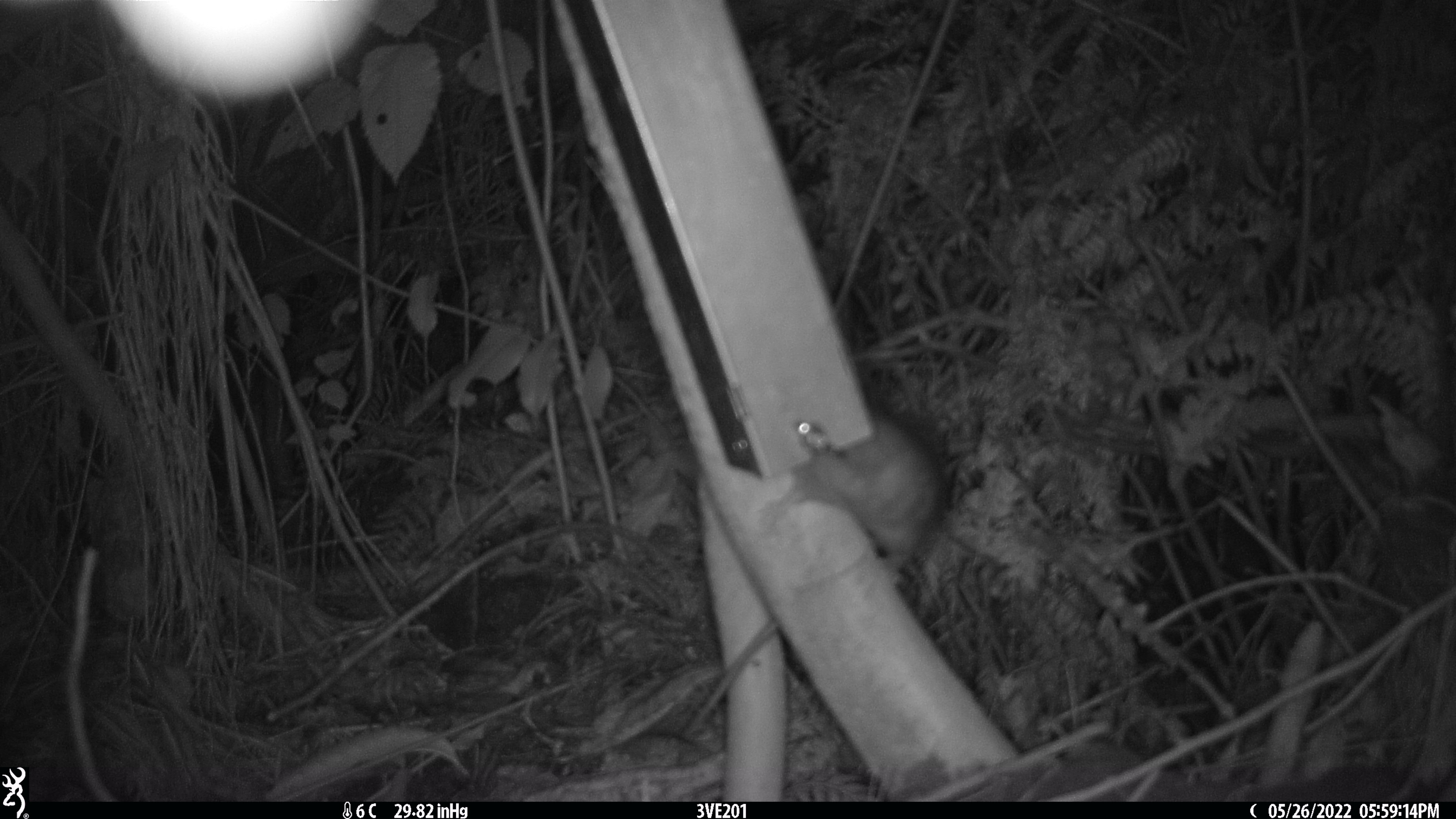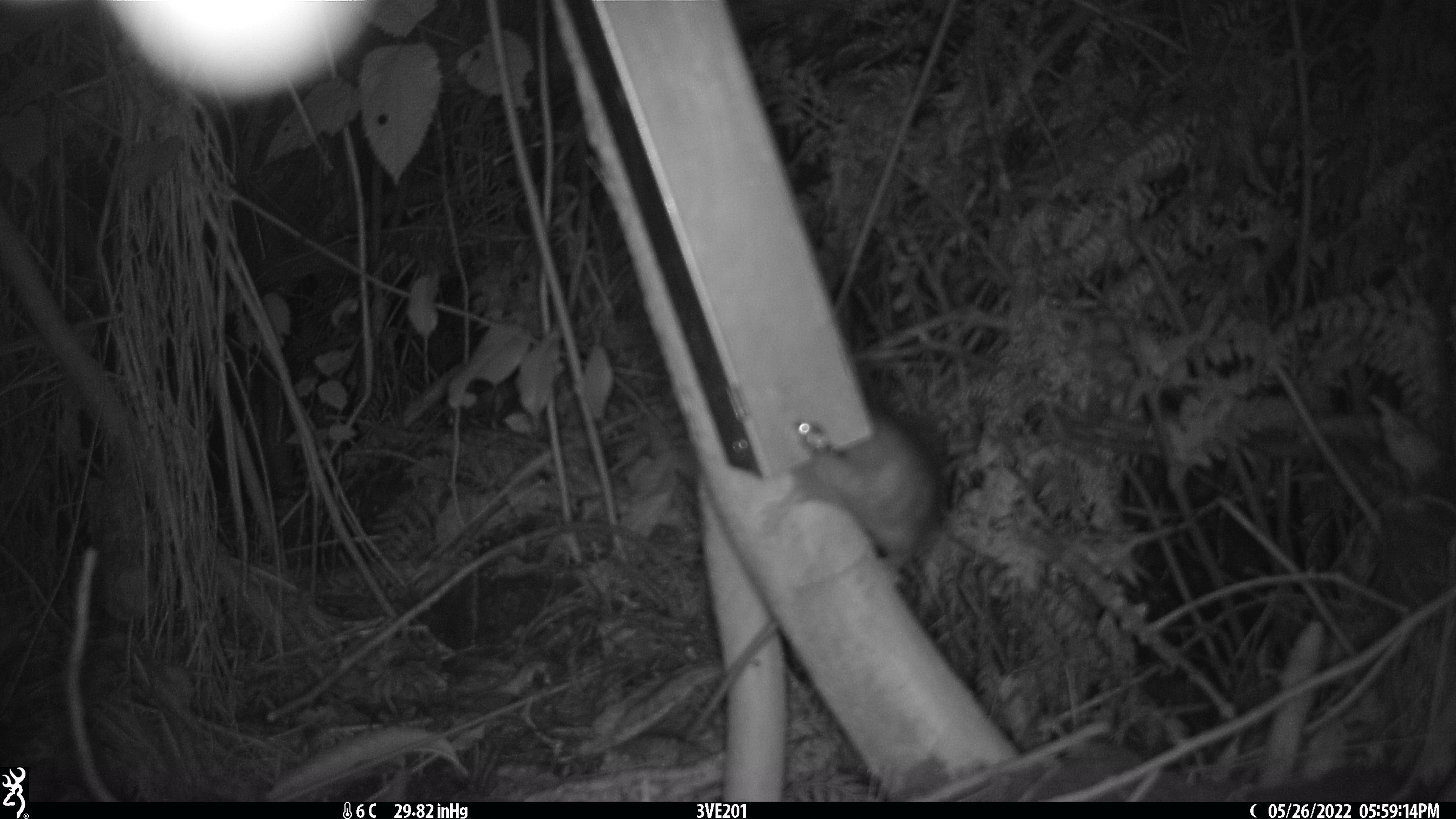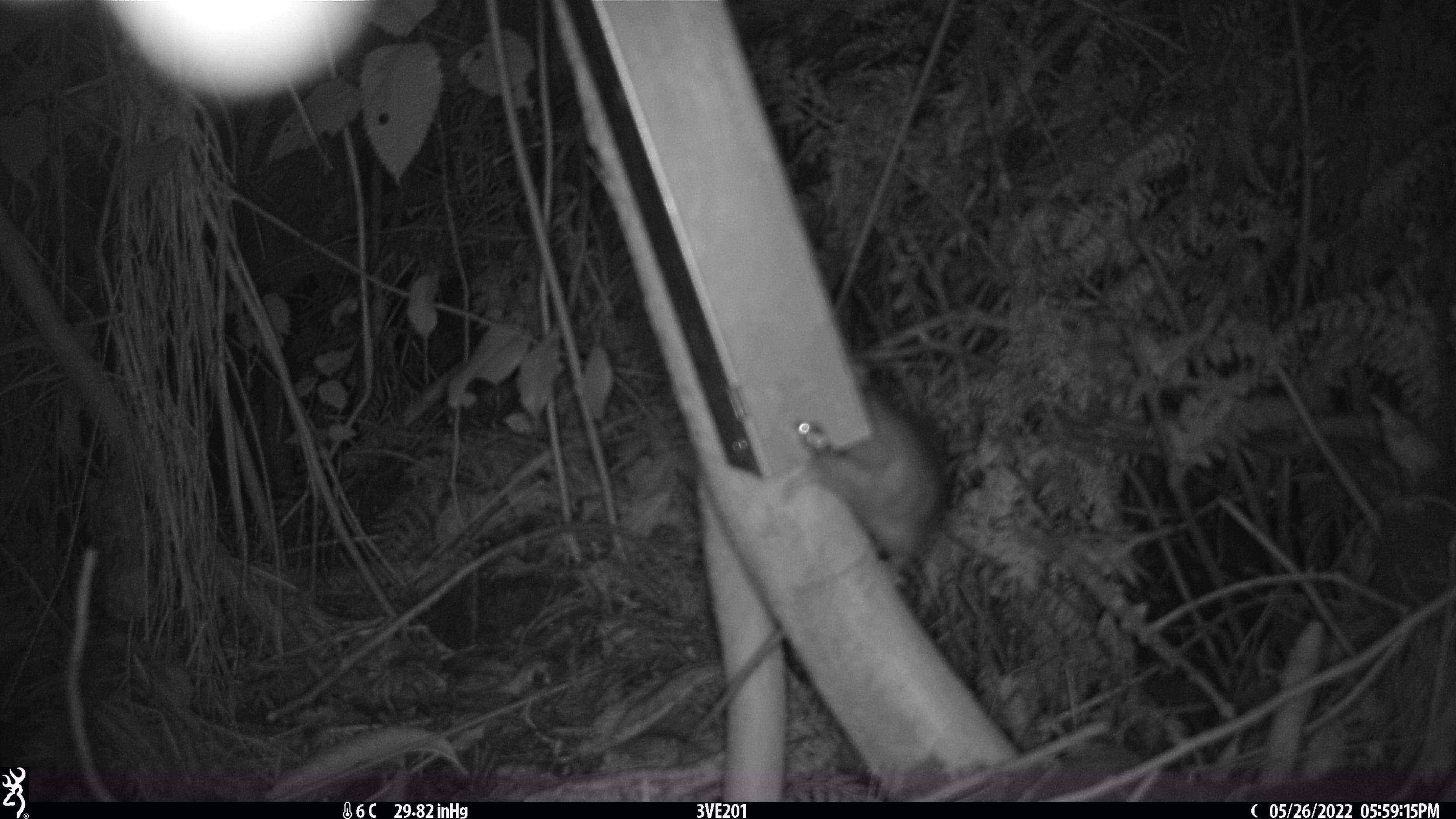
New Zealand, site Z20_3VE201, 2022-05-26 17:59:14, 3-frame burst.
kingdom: Animalia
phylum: Chordata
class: Mammalia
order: Rodentia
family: Muridae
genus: Rattus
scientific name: Rattus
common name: rat